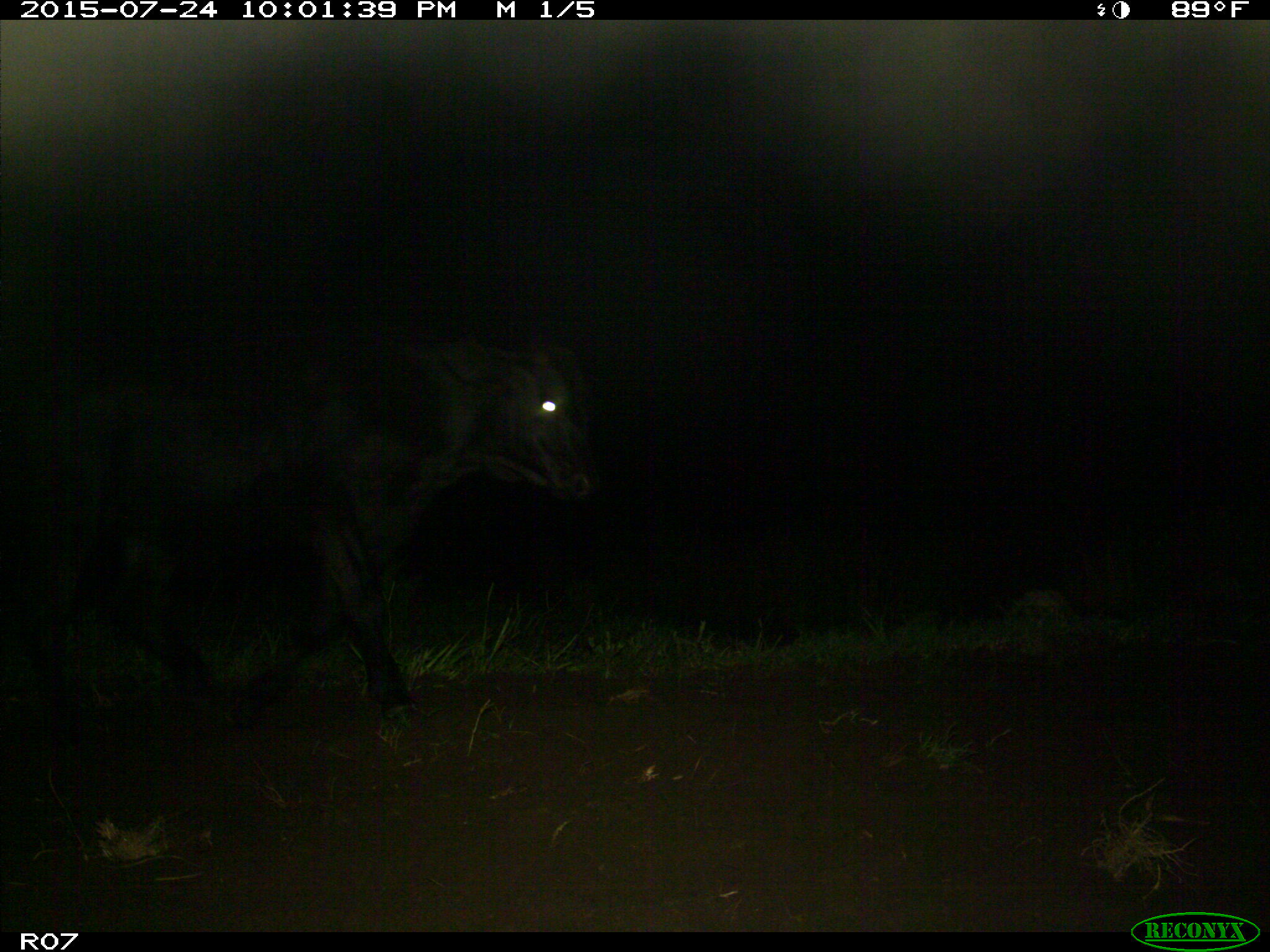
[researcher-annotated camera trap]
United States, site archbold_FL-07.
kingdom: Animalia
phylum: Chordata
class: Mammalia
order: Artiodactyla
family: Bovidae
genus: Bos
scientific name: Bos taurus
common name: domestic cow